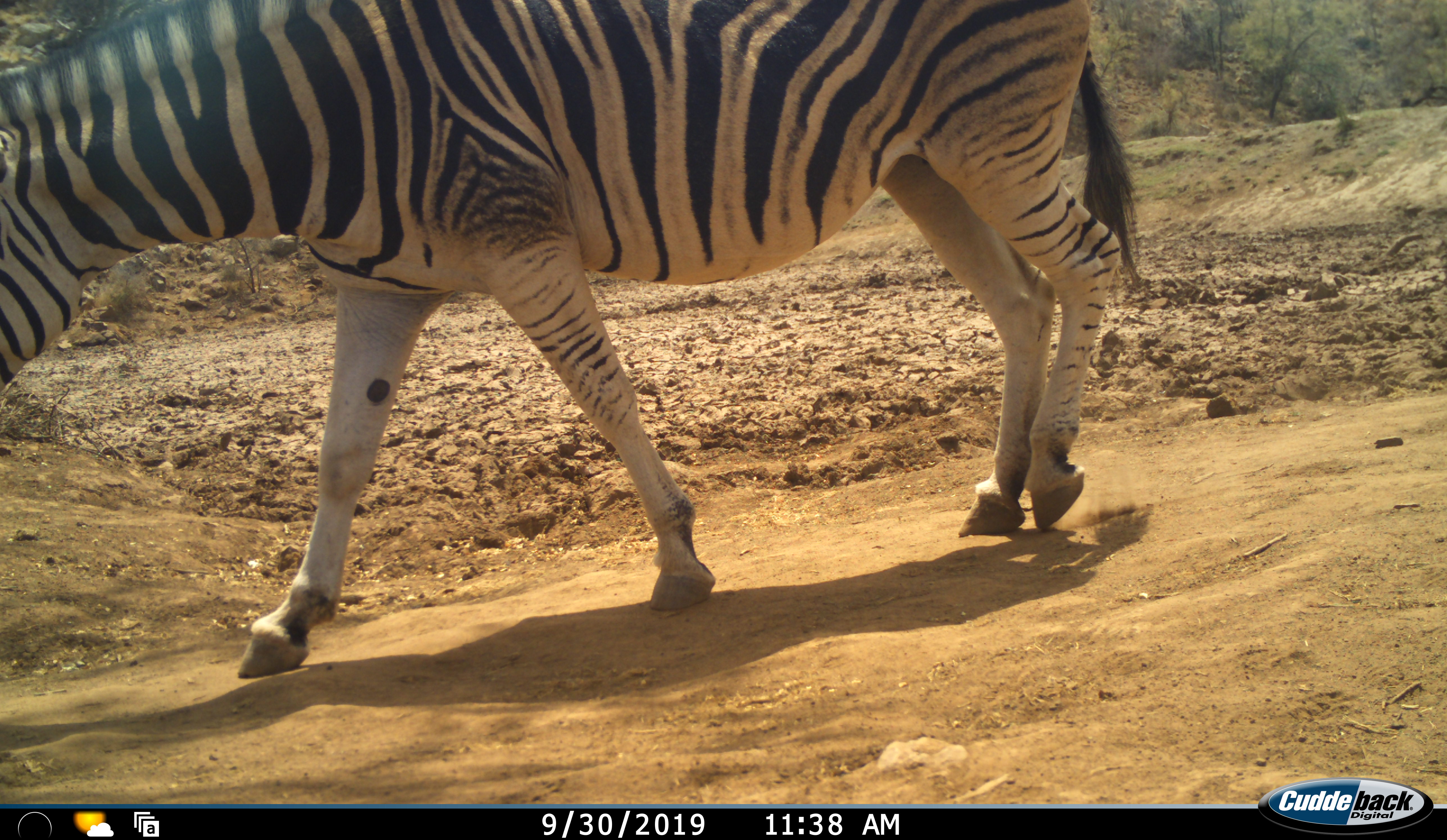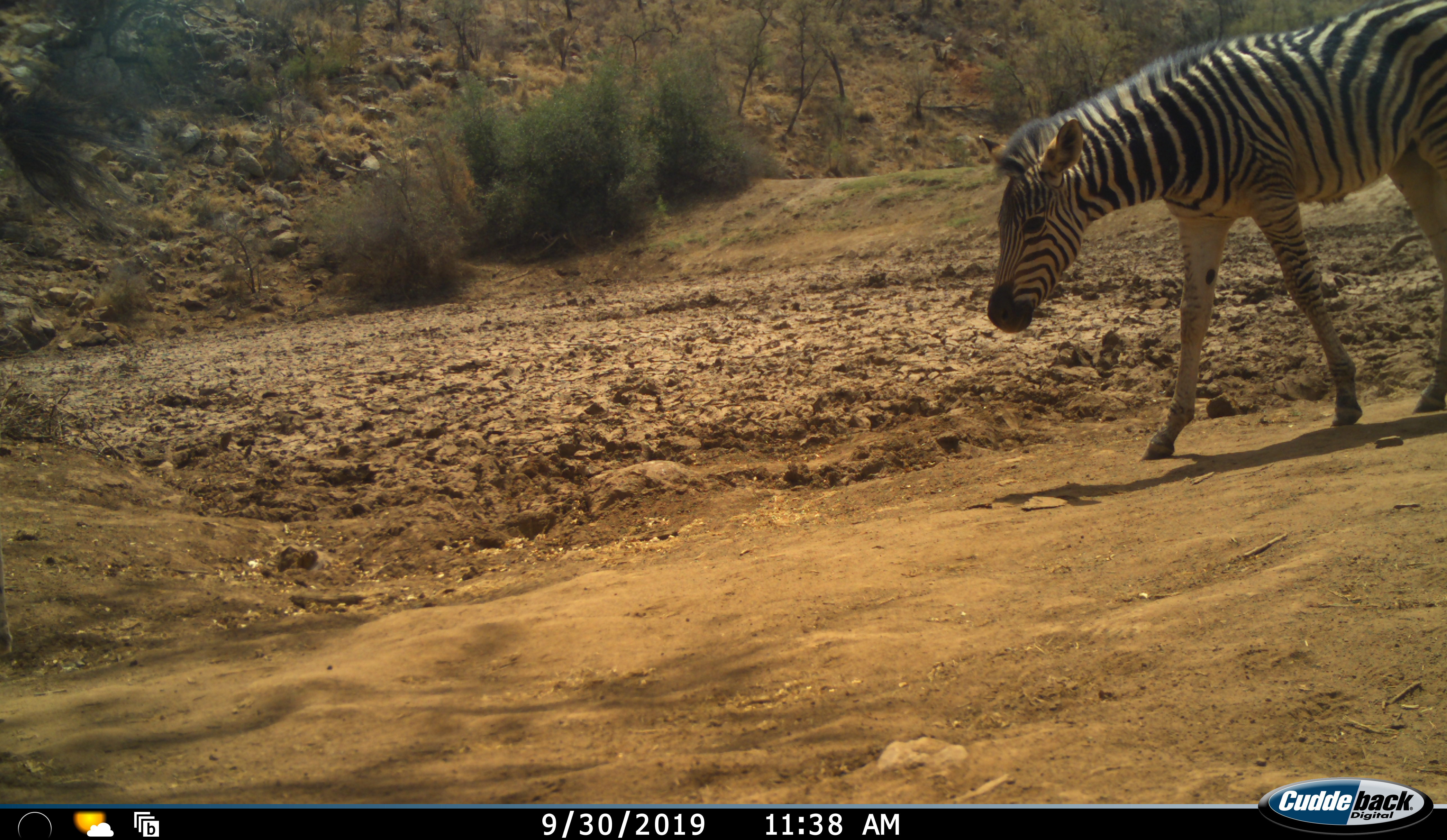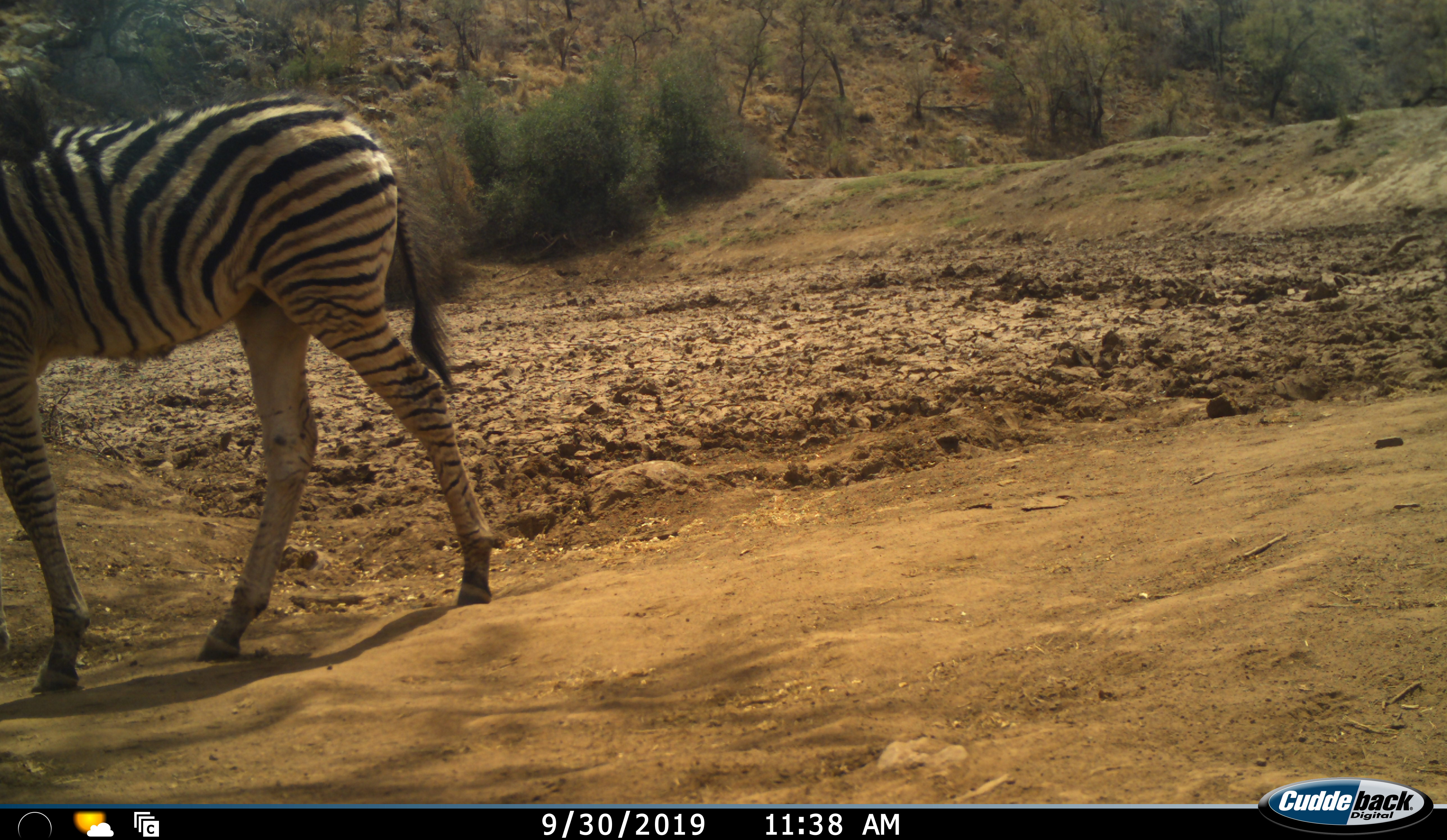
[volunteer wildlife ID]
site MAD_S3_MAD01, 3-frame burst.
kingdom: Animalia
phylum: Chordata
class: Mammalia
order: Perissodactyla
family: Equidae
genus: Equus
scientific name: Equus quagga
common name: plains zebra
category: zebraplains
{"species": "zebraplains (plains zebra) (Equus quagga)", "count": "2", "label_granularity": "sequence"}